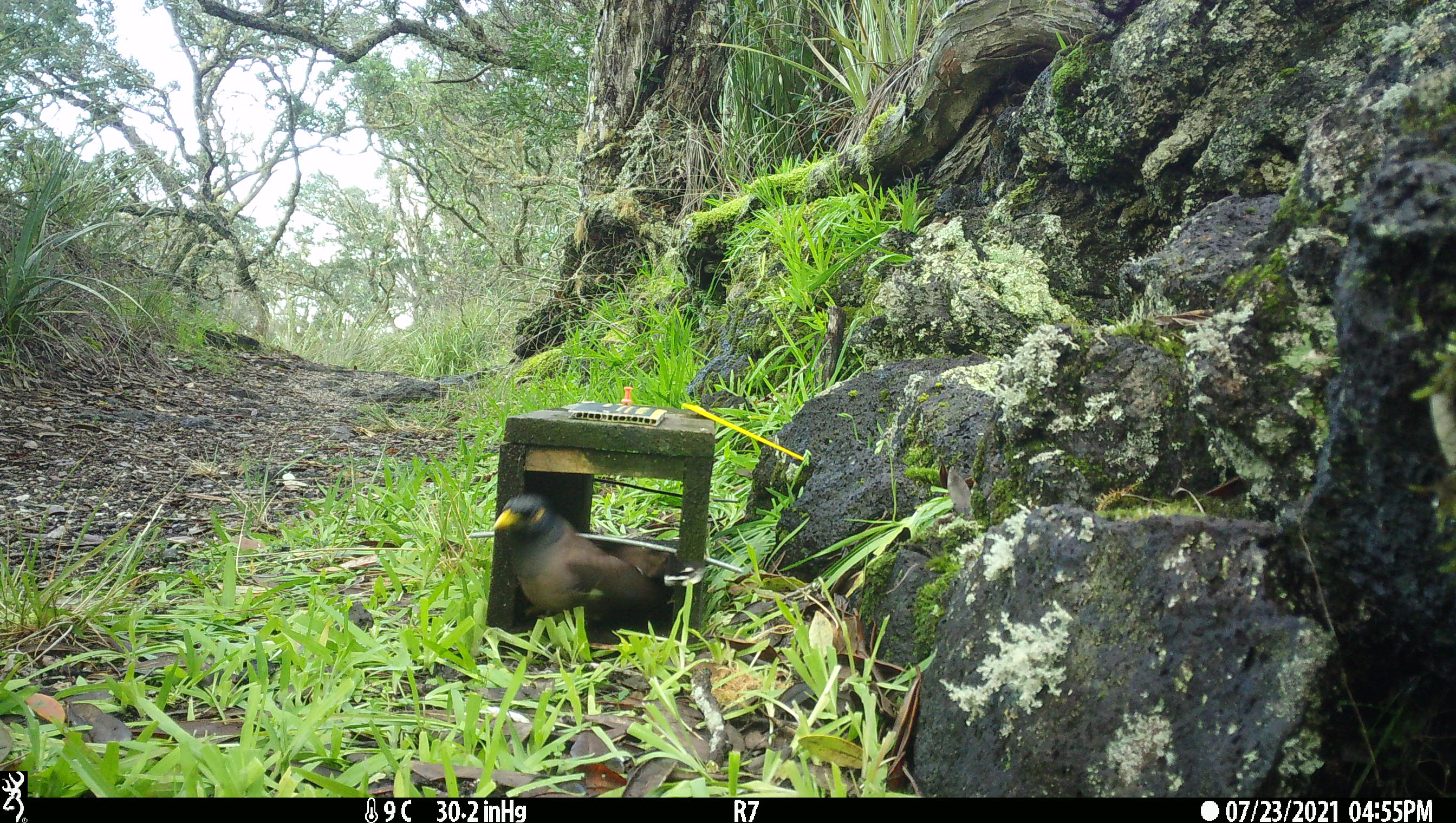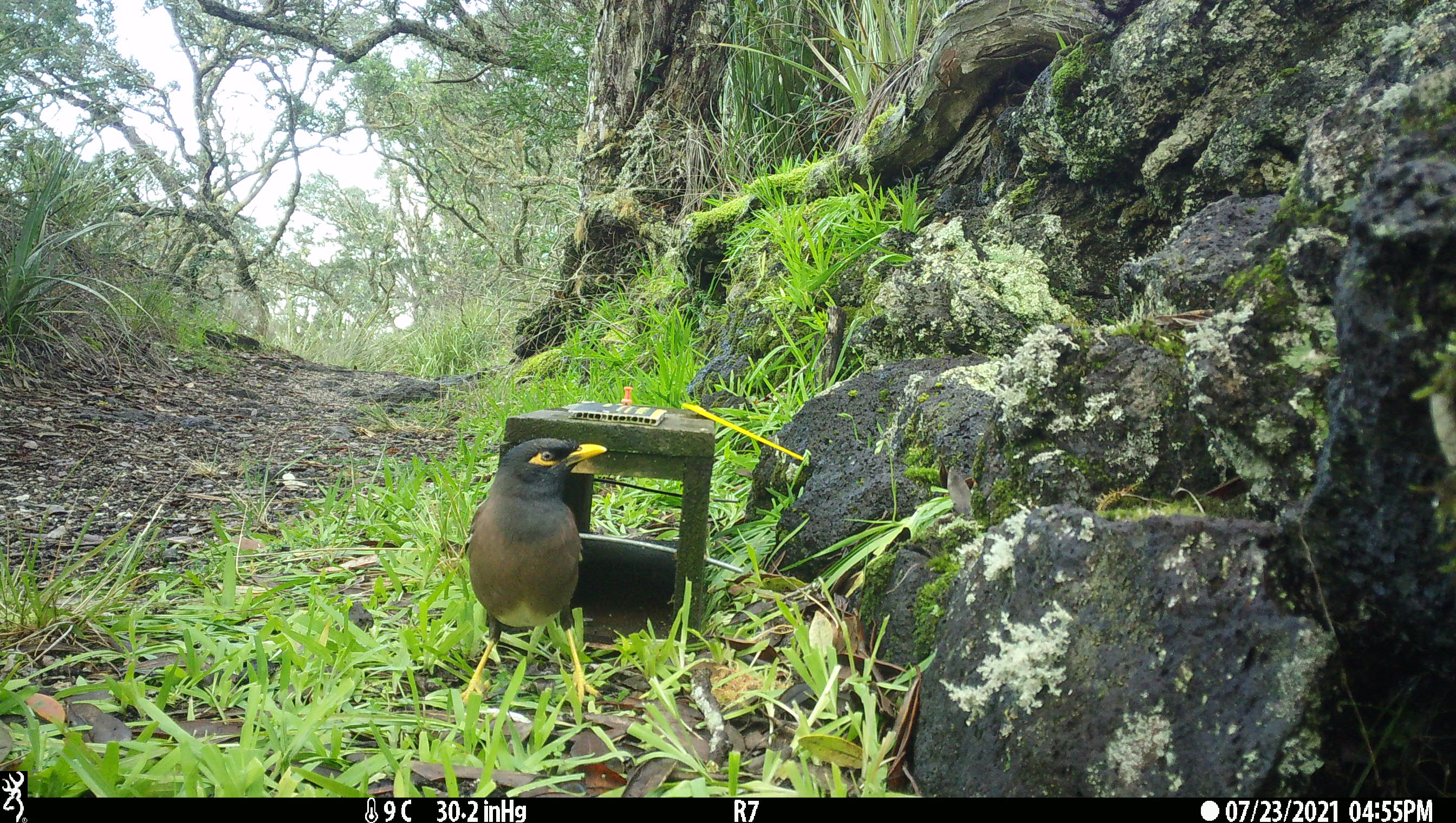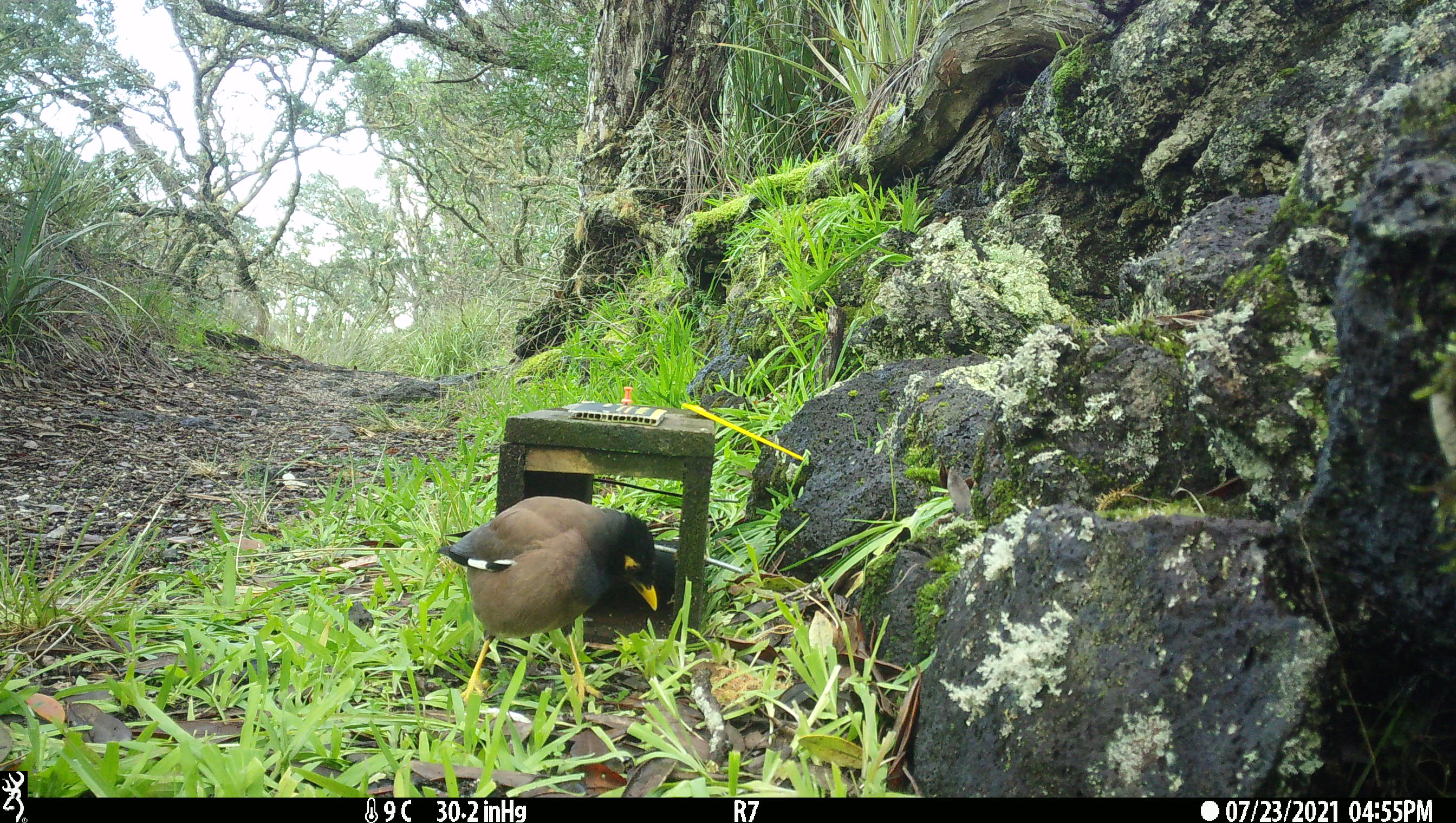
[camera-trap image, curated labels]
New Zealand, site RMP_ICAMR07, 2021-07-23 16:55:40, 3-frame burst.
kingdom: Animalia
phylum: Chordata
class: Aves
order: Passeriformes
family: Sturnidae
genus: Acridotheres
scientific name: Acridotheres tristis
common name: common myna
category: myna